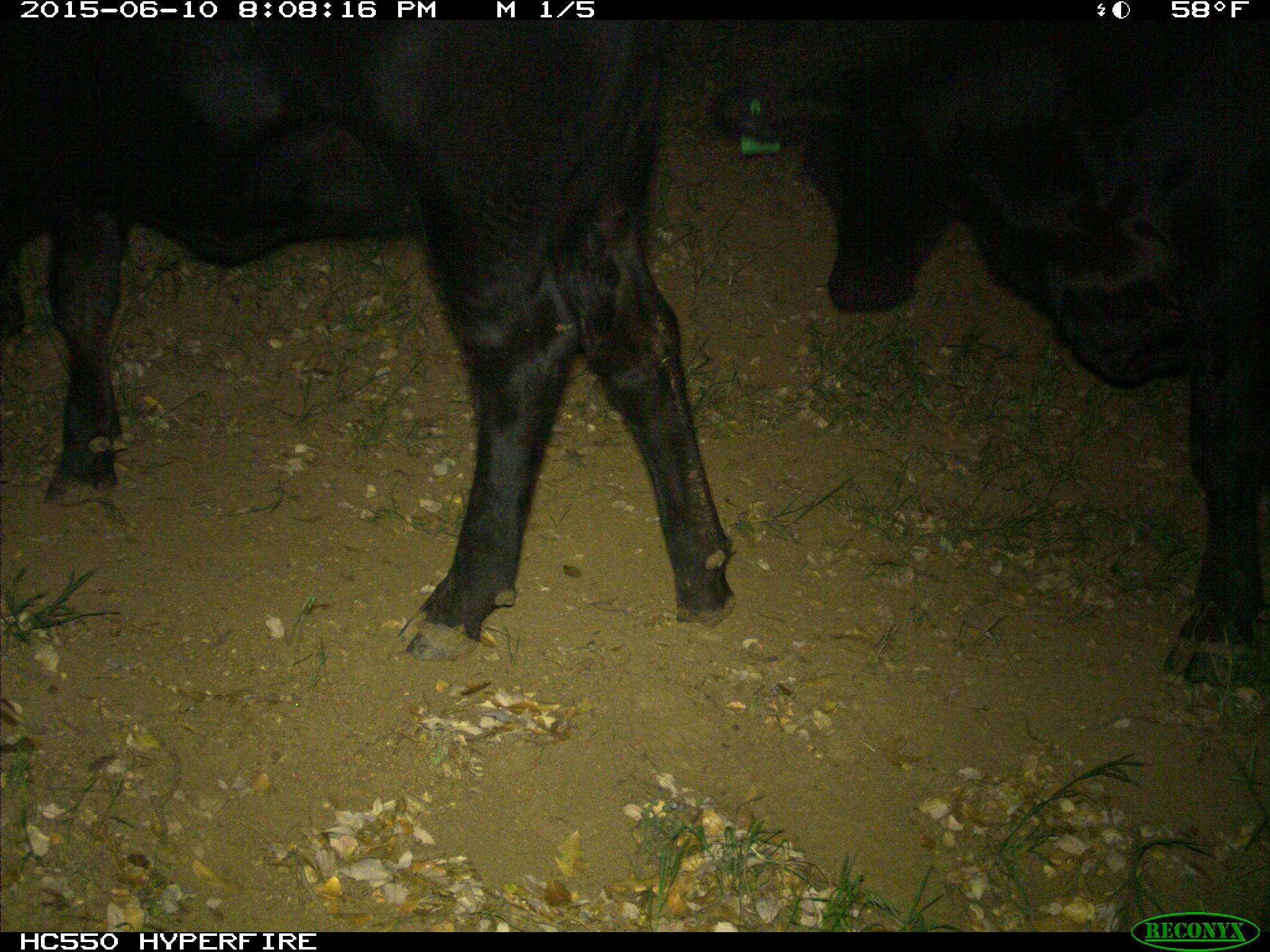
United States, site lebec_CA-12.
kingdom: Animalia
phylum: Chordata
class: Mammalia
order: Artiodactyla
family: Bovidae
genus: Bos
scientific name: Bos taurus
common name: domestic cow